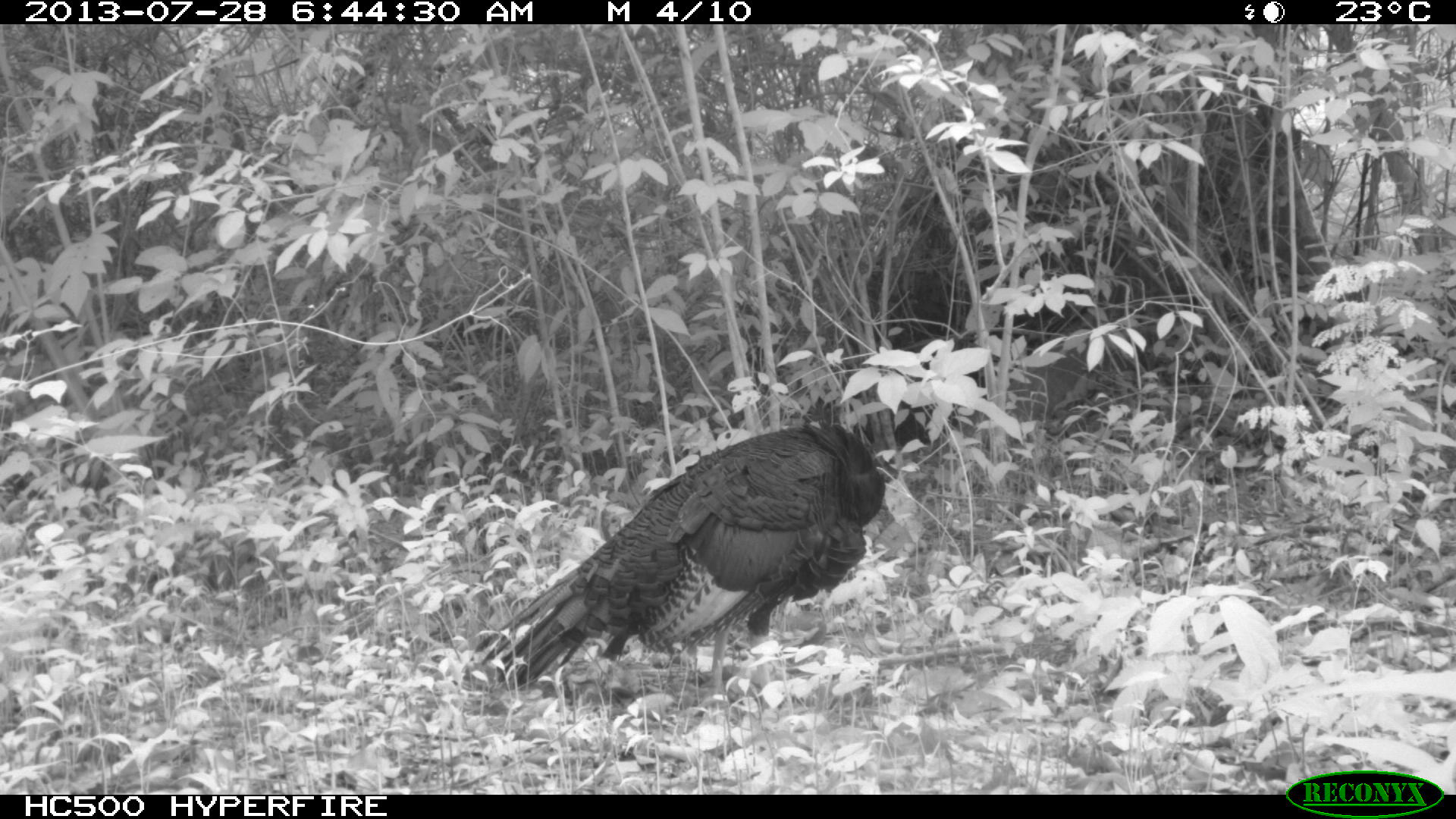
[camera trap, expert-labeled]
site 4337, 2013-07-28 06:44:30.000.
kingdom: Animalia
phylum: Chordata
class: Aves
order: Galliformes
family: Phasianidae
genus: Meleagris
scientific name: Meleagris ocellata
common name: ocellated turkey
Meleagris ocellata (ocellated turkey), count 1.